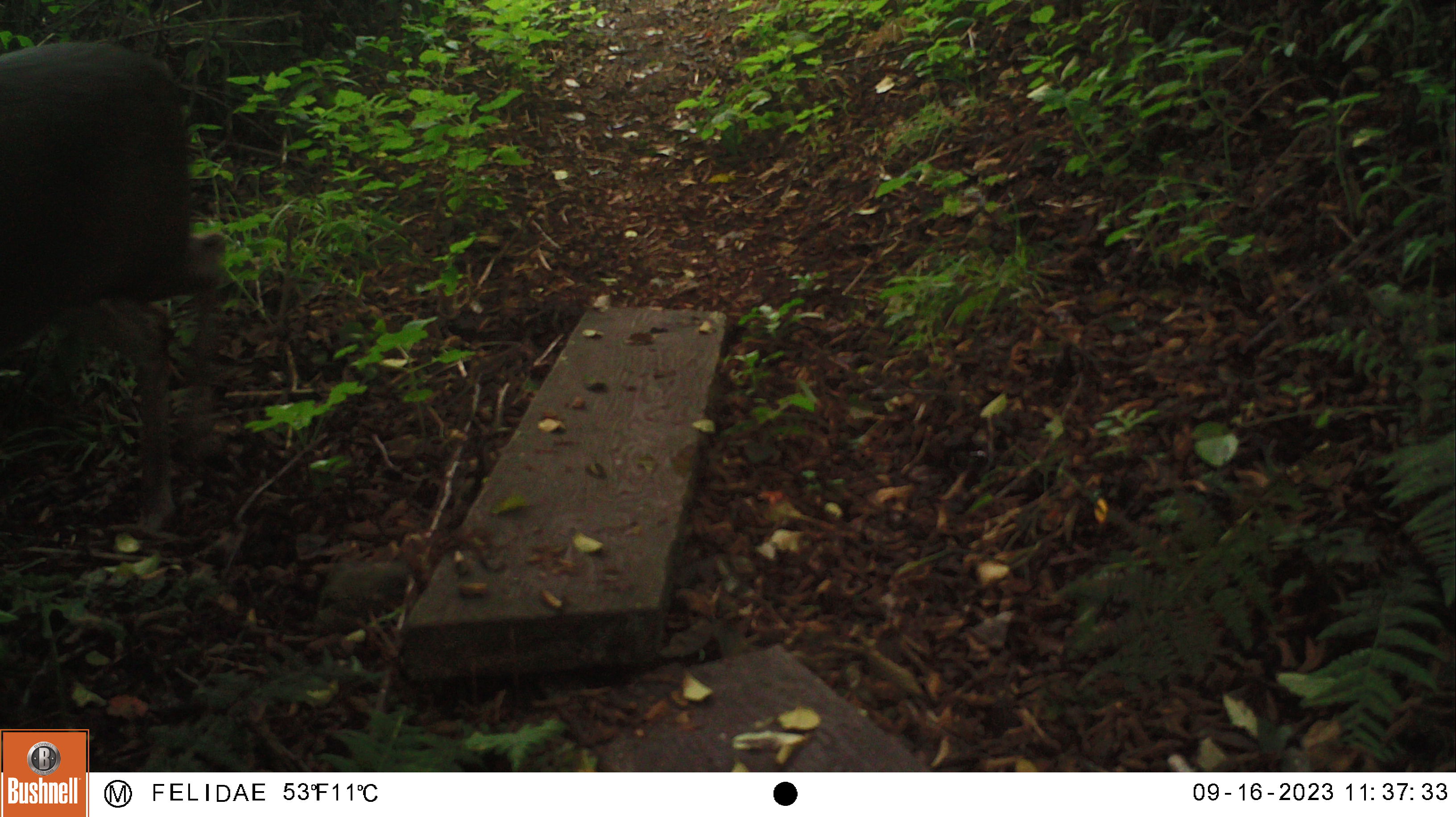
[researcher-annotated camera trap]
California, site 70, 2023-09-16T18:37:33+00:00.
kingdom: Animalia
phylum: Chordata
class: Mammalia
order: Artiodactyla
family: Cervidae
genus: Odocoileus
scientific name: Odocoileus hemionus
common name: mule deer